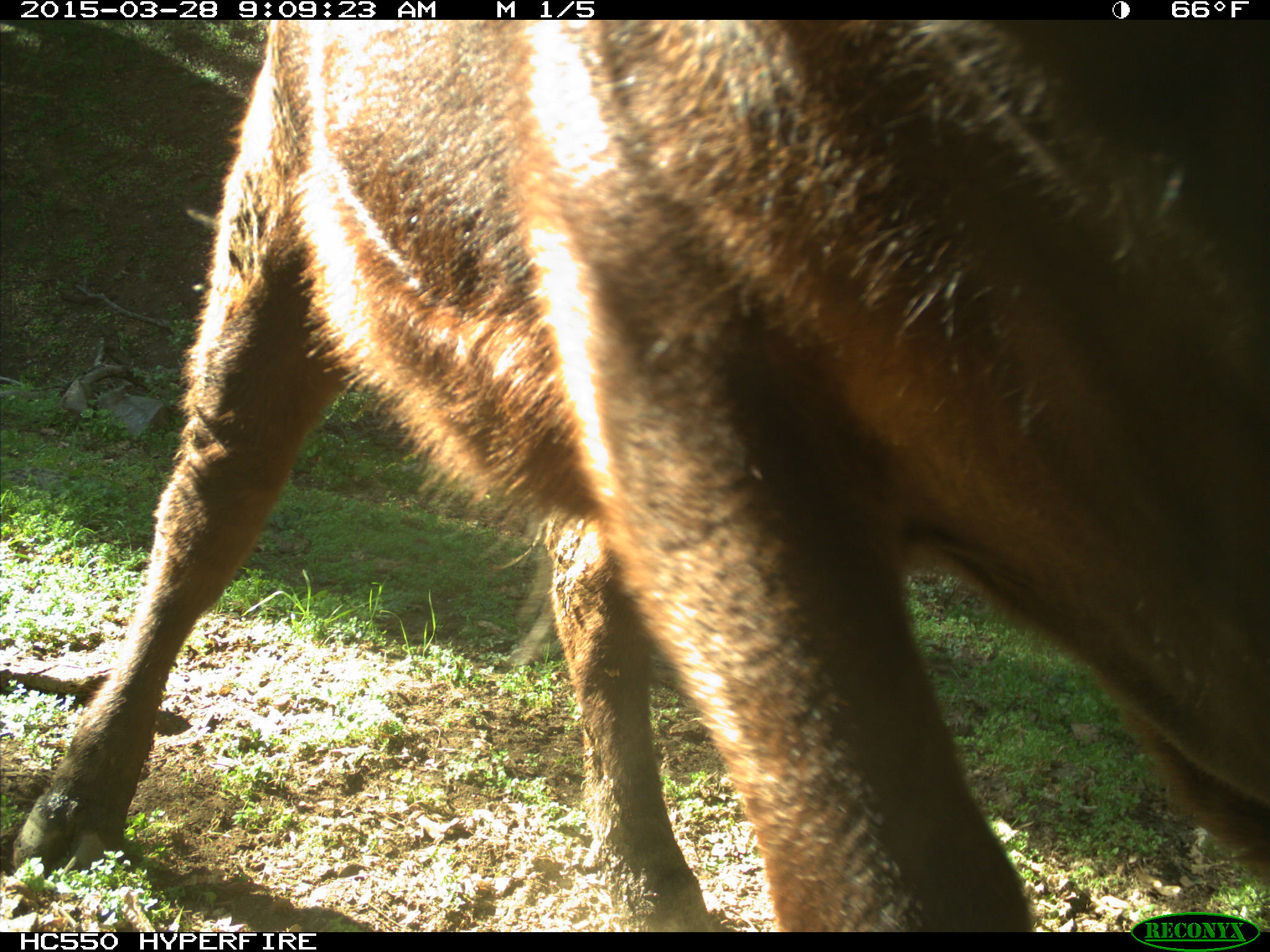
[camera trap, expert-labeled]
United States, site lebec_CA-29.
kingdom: Animalia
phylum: Chordata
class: Mammalia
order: Artiodactyla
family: Bovidae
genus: Bos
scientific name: Bos taurus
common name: domestic cow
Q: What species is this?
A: Bos taurus (domestic cow).